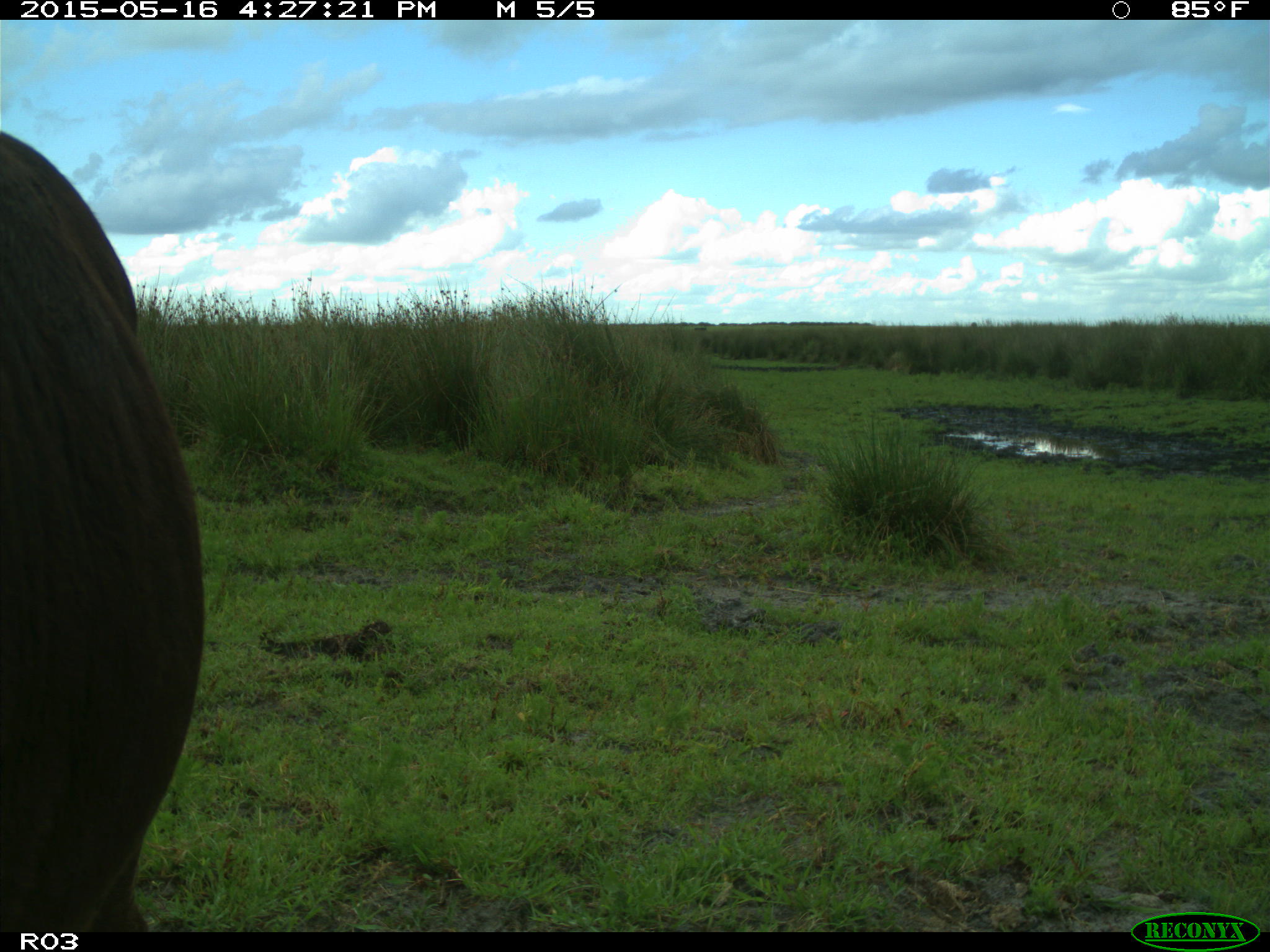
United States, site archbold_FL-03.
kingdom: Animalia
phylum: Chordata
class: Mammalia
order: Artiodactyla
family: Bovidae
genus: Bos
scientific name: Bos taurus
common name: domestic cow